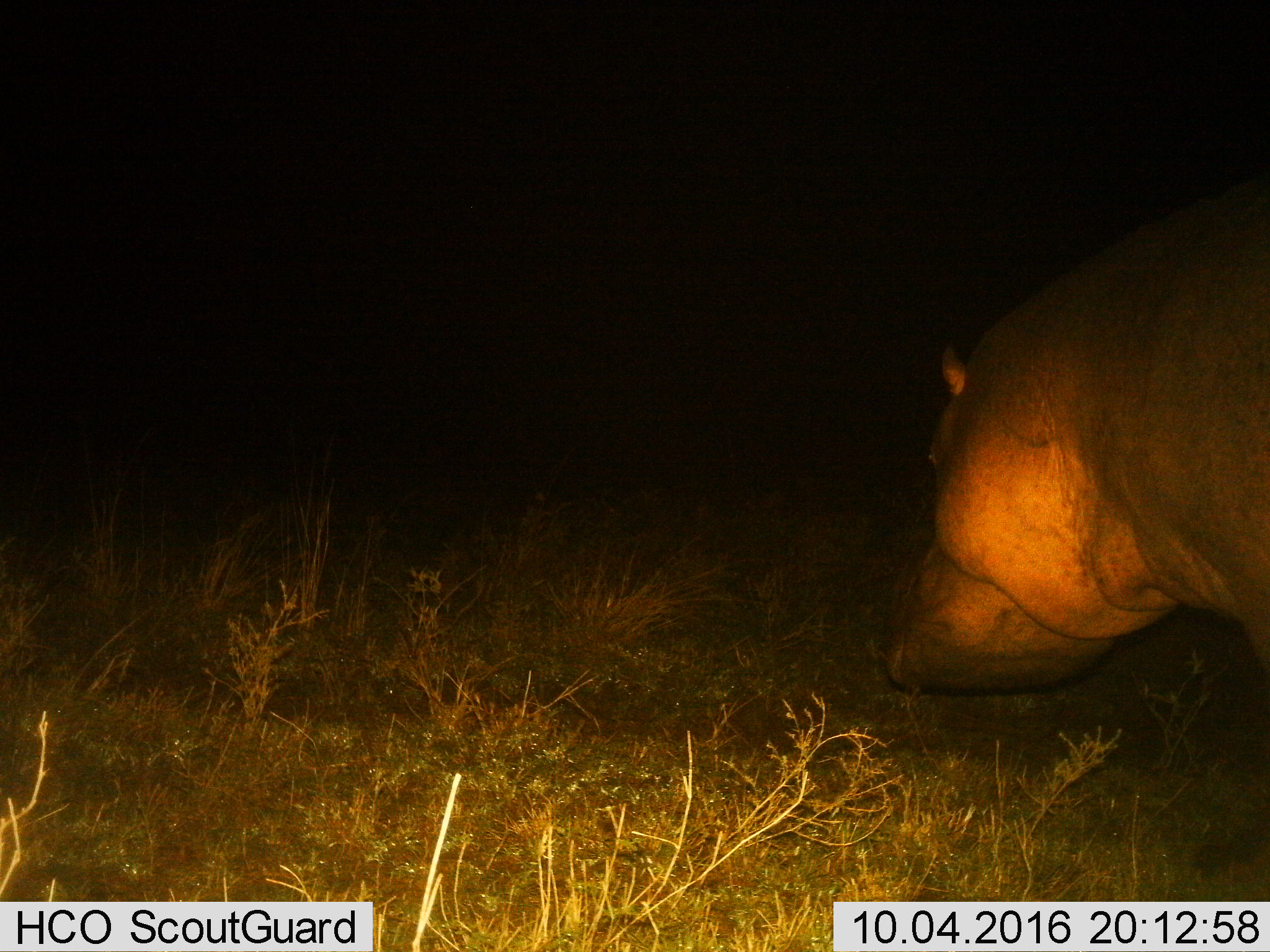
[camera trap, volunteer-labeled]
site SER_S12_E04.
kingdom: Animalia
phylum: Chordata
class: Mammalia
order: Artiodactyla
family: Hippopotamidae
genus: Hippopotamus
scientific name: Hippopotamus amphibius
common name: hippopotamus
Hippopotamus (Hippopotamus amphibius), count 1. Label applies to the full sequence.